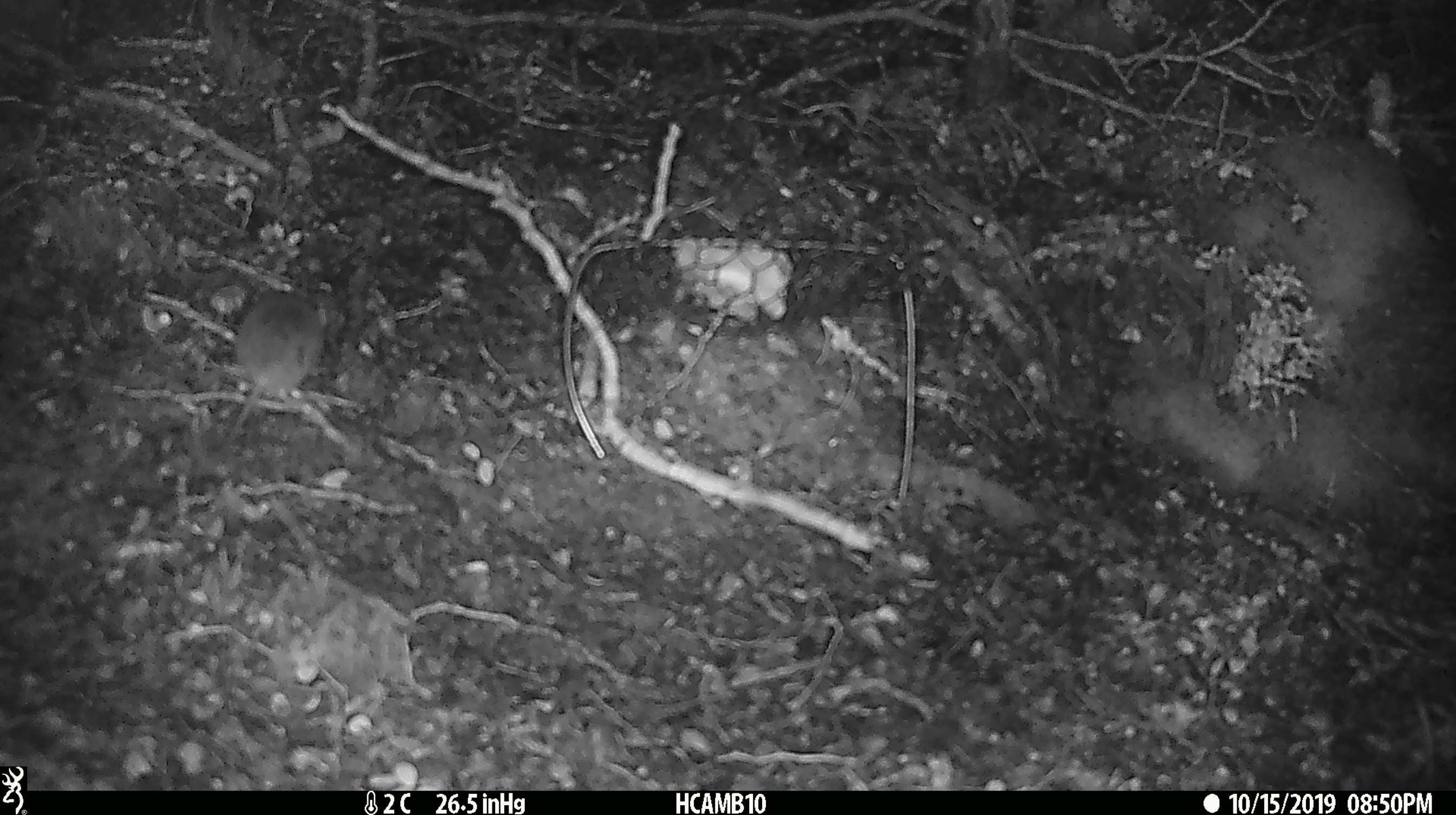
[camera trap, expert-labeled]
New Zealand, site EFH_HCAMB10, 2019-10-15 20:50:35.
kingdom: Animalia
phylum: Chordata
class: Mammalia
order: Rodentia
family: Muridae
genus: Mus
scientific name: Mus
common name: mouse